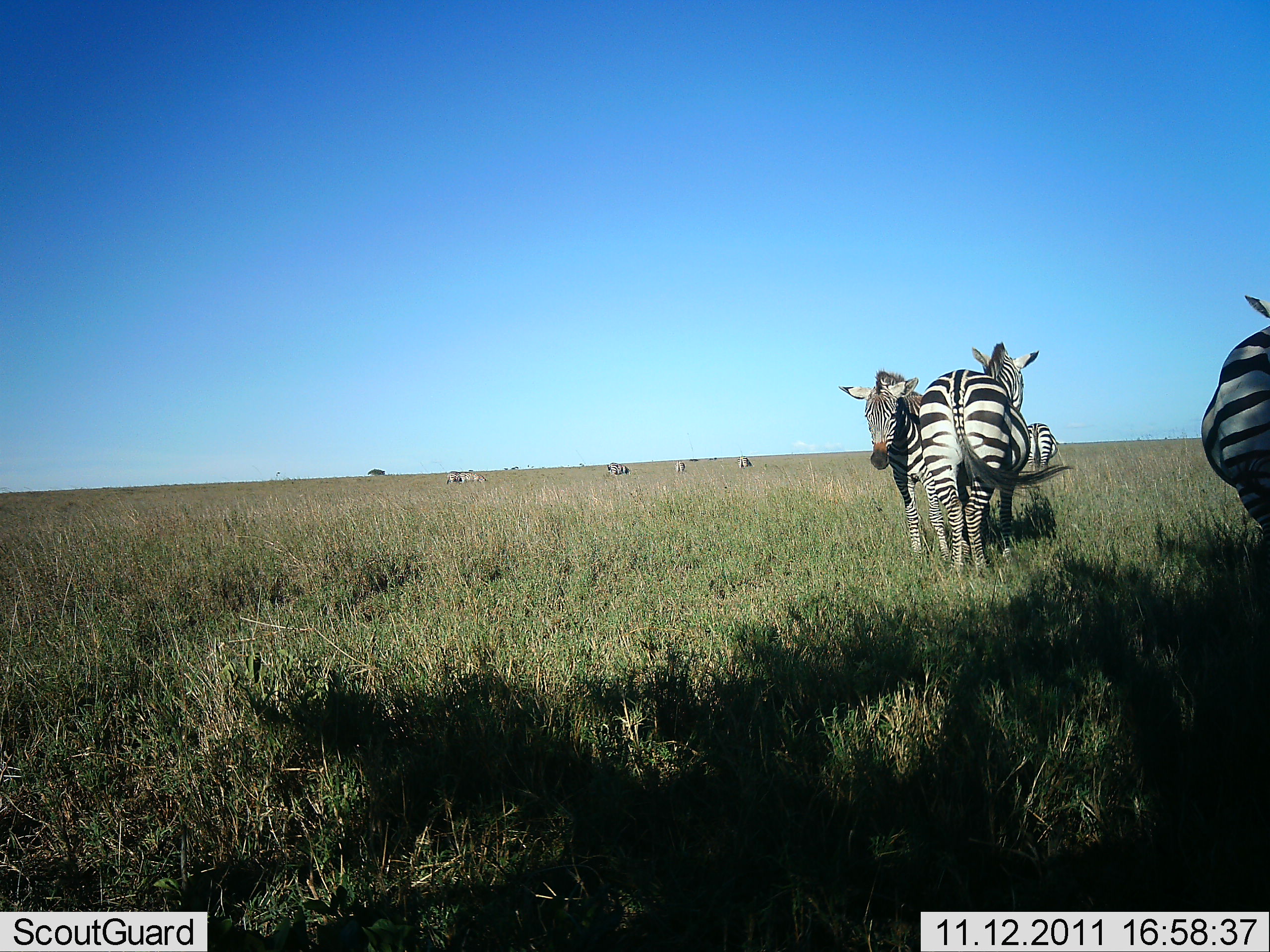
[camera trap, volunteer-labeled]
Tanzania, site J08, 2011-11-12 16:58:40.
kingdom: Animalia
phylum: Chordata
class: Mammalia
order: Perissodactyla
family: Equidae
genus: Equus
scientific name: Equus quagga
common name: plains zebra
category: zebra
Zebra (plains zebra) (Equus quagga), count 9. Behavior (volunteer vote fractions): standing 92%, resting 0%, moving 0%, interacting 8%. Young present (vote fraction): 0%. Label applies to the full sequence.